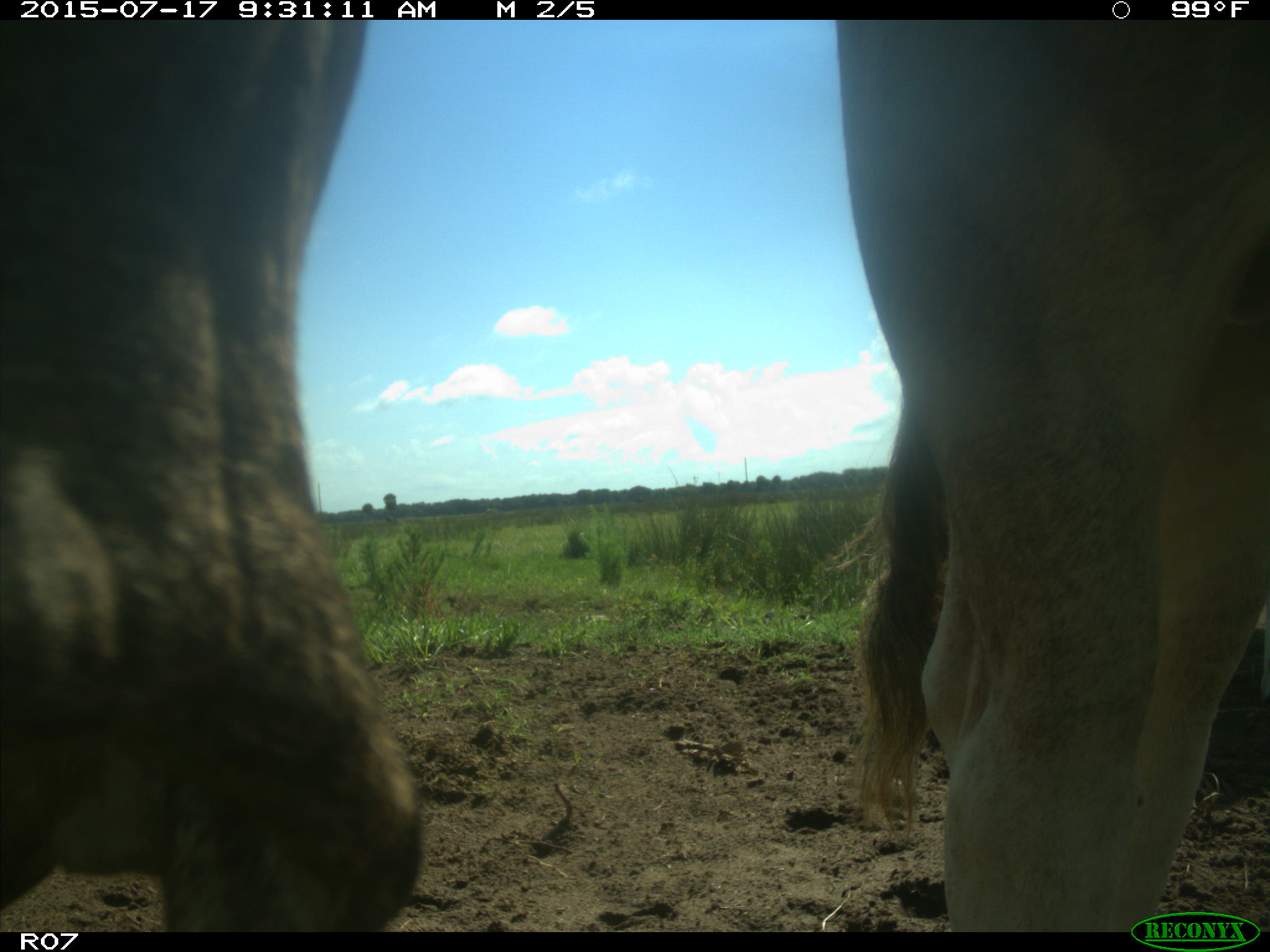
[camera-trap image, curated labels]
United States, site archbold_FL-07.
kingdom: Animalia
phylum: Chordata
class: Mammalia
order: Artiodactyla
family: Bovidae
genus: Bos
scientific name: Bos taurus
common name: domestic cow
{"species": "Bos taurus (domestic cow)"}